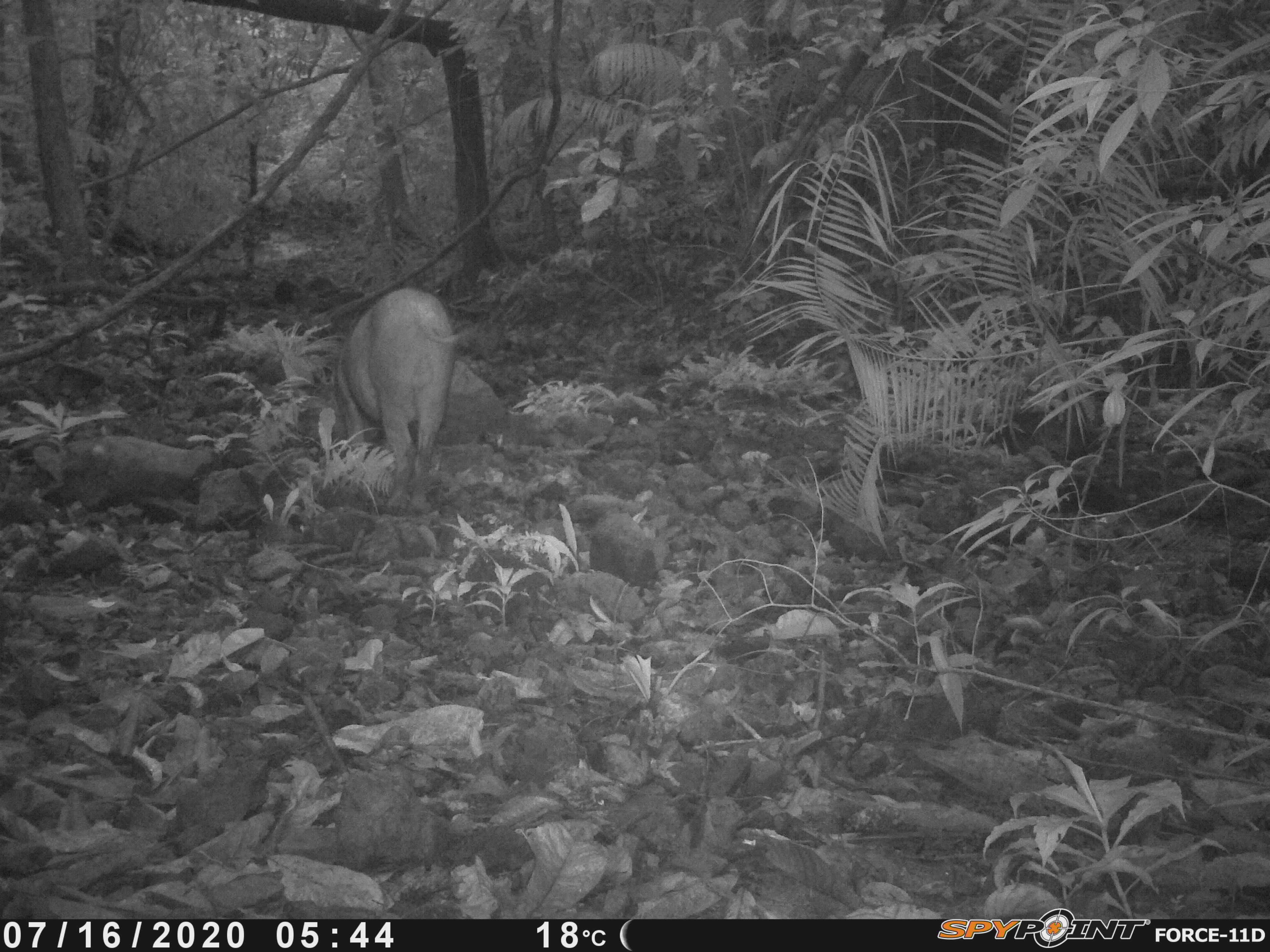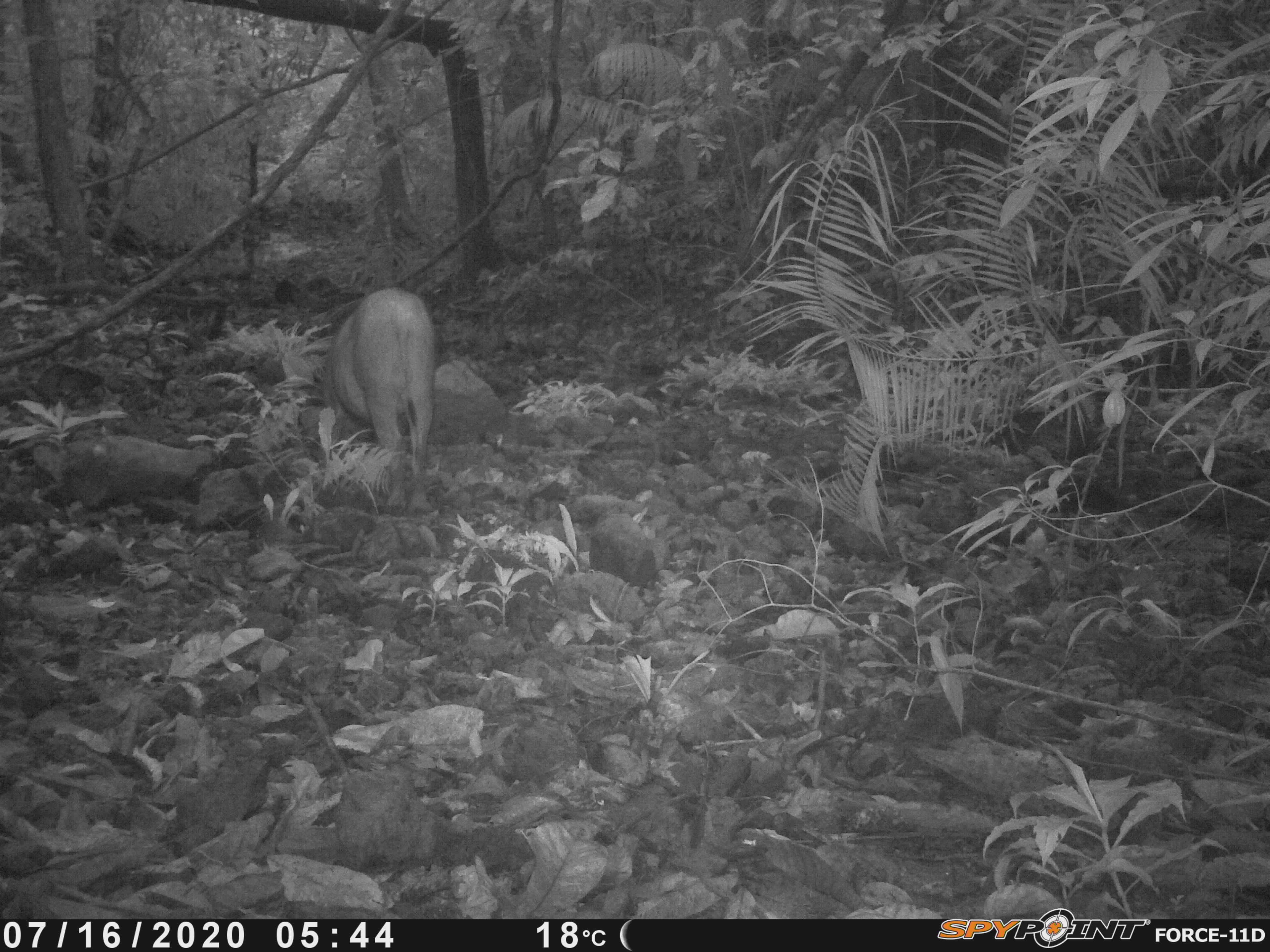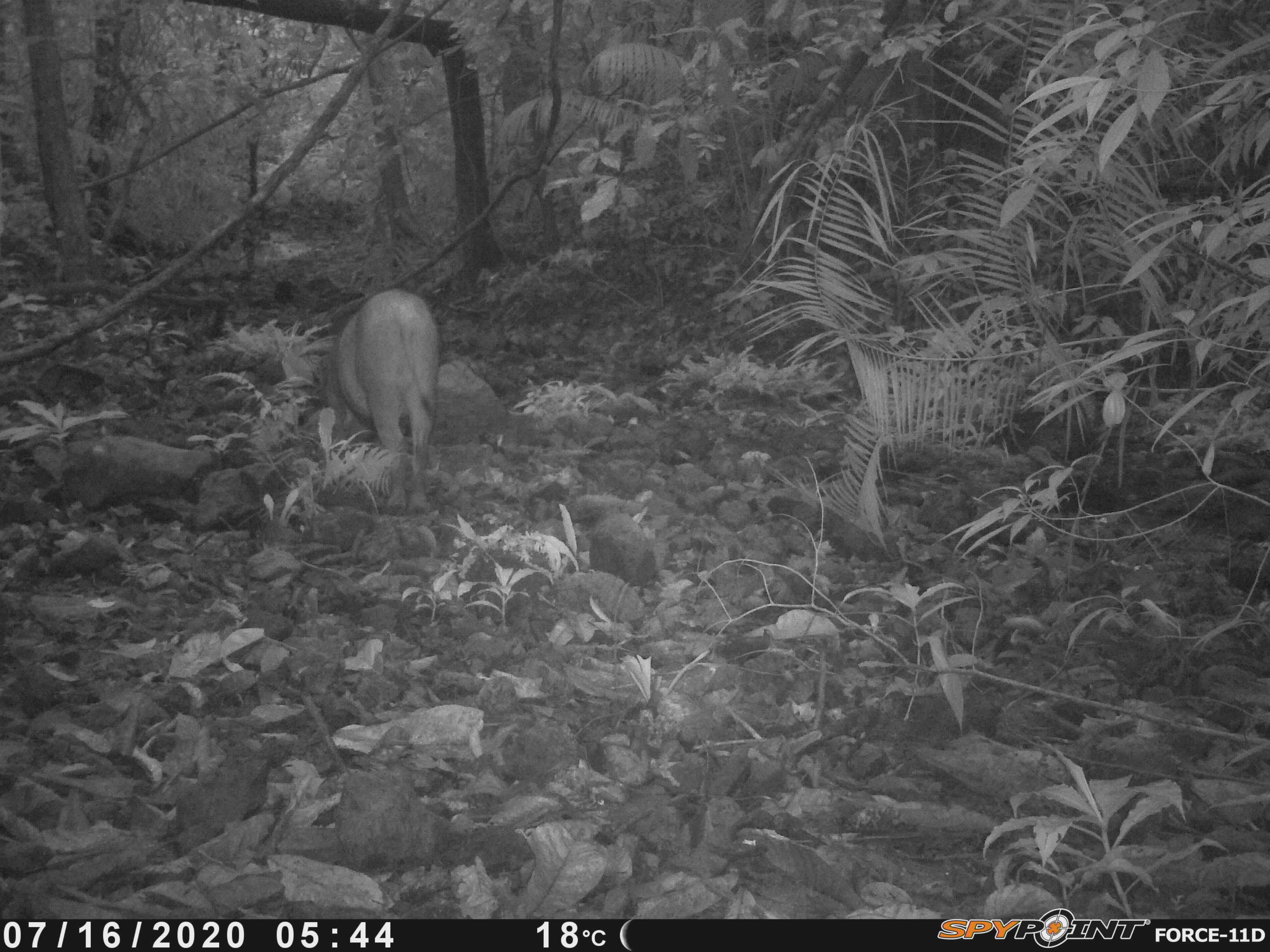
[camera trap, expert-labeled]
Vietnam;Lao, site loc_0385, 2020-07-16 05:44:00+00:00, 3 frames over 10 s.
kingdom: Animalia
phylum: Chordata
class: Mammalia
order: Artiodactyla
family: Suidae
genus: Sus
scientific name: Sus scrofa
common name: eurasian wild pig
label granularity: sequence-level